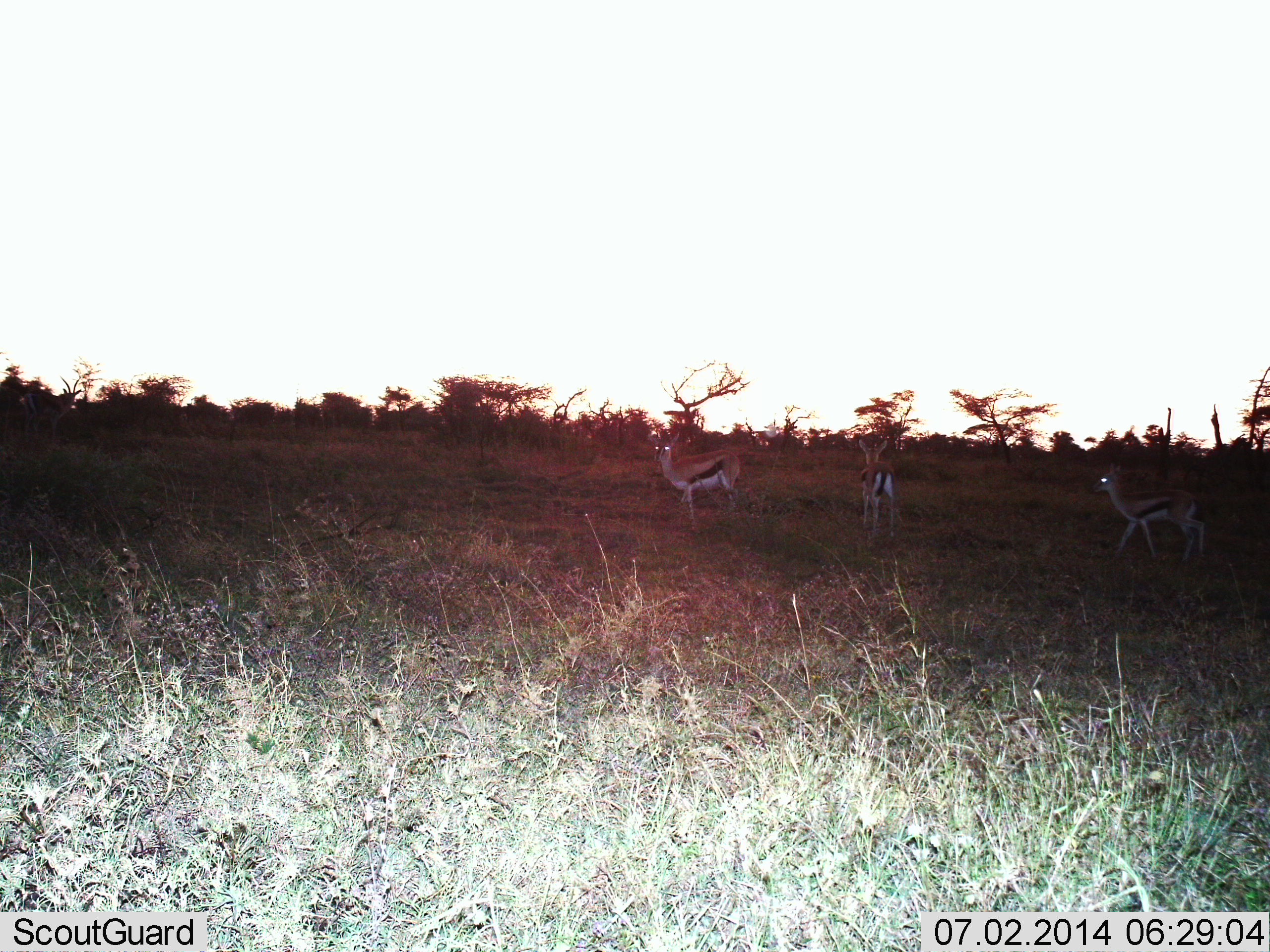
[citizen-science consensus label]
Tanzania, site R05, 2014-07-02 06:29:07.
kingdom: Animalia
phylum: Chordata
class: Mammalia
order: Artiodactyla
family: Bovidae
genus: Eudorcas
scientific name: Eudorcas thomsonii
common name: thomson's gazelle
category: gazellethomsons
Gazellethomsons (thomson's gazelle) (Eudorcas thomsonii), count 3. Behavior (volunteer vote fractions): standing 100%, resting 0%, moving 60%, interacting 10%. Young present (vote fraction): 0%. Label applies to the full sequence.